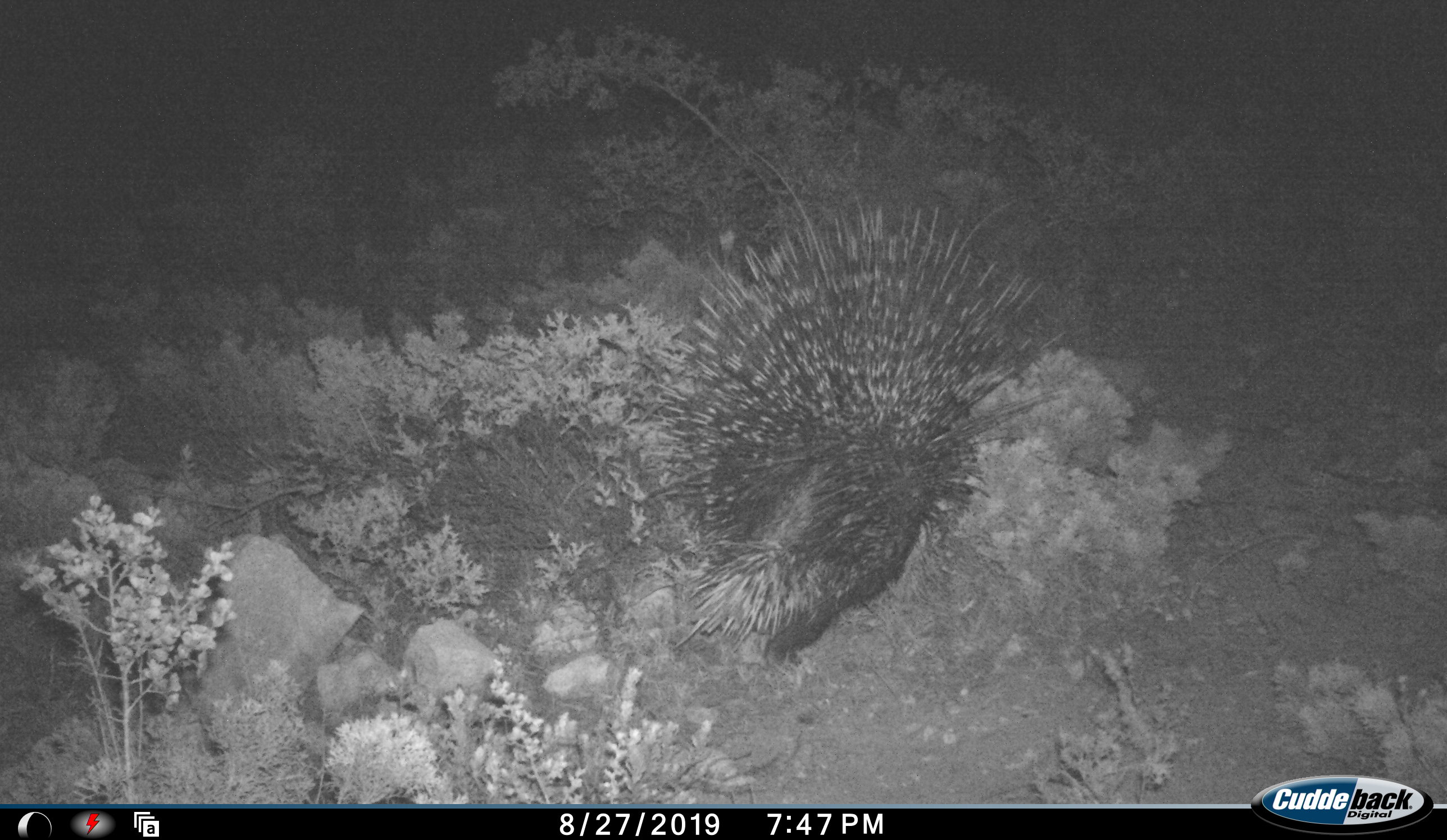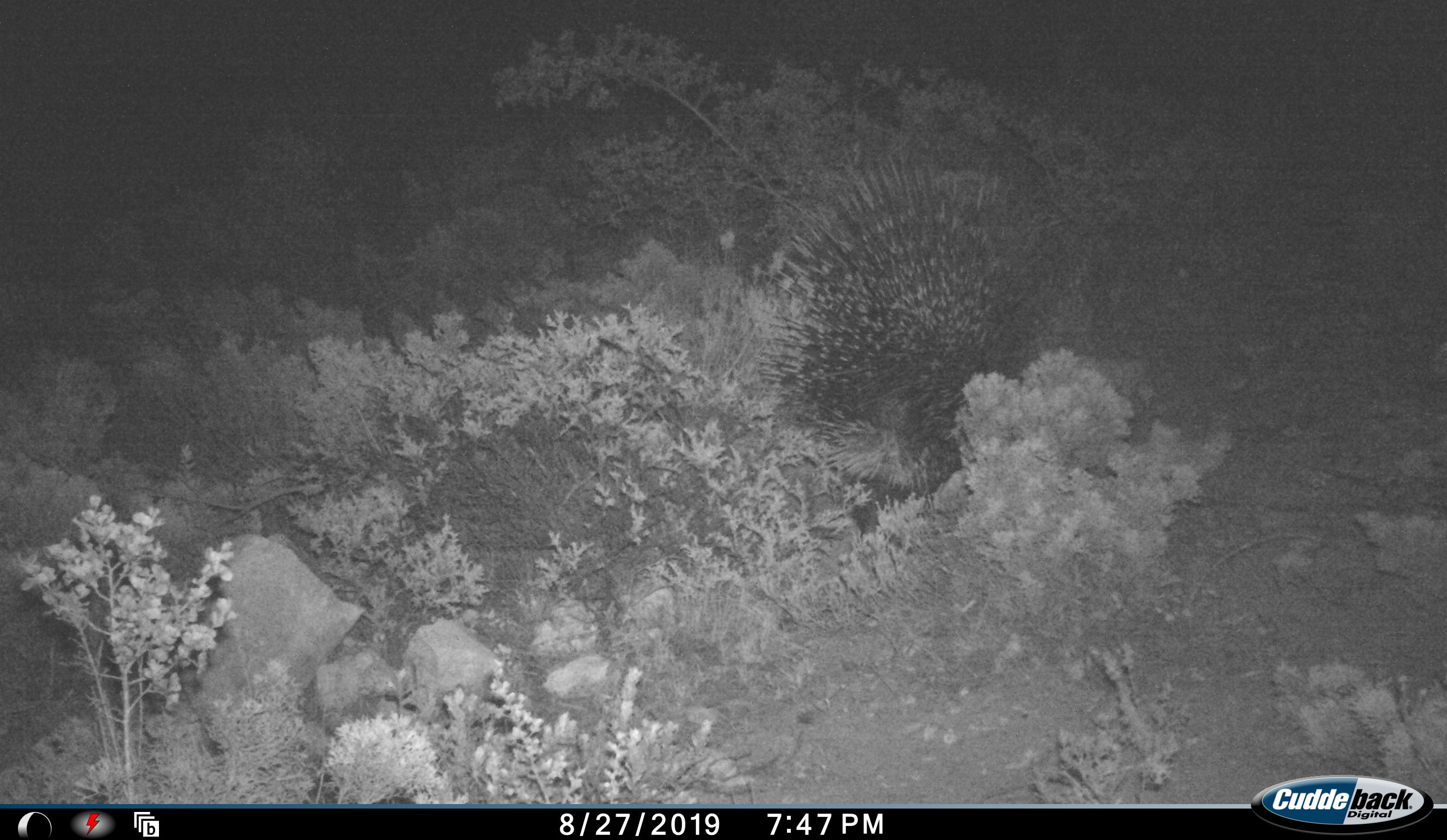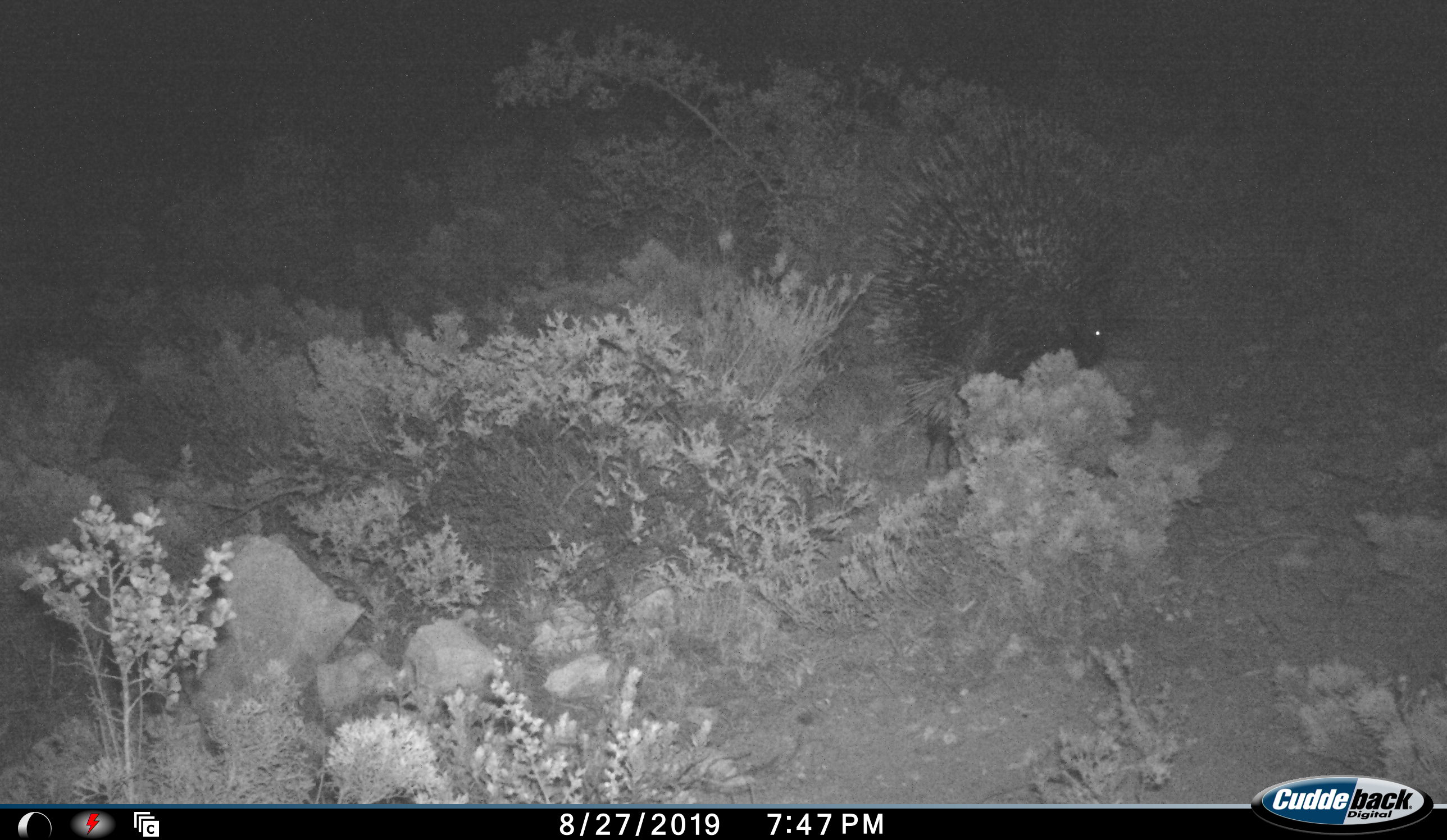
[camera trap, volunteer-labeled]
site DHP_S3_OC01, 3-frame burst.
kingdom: Animalia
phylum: Chordata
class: Mammalia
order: Rodentia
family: Hystricidae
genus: Hystrix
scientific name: Hystrix cristata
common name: crested porcupine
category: porcupine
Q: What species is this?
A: Porcupine (crested porcupine) (Hystrix cristata).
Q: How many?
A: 1.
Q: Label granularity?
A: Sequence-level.